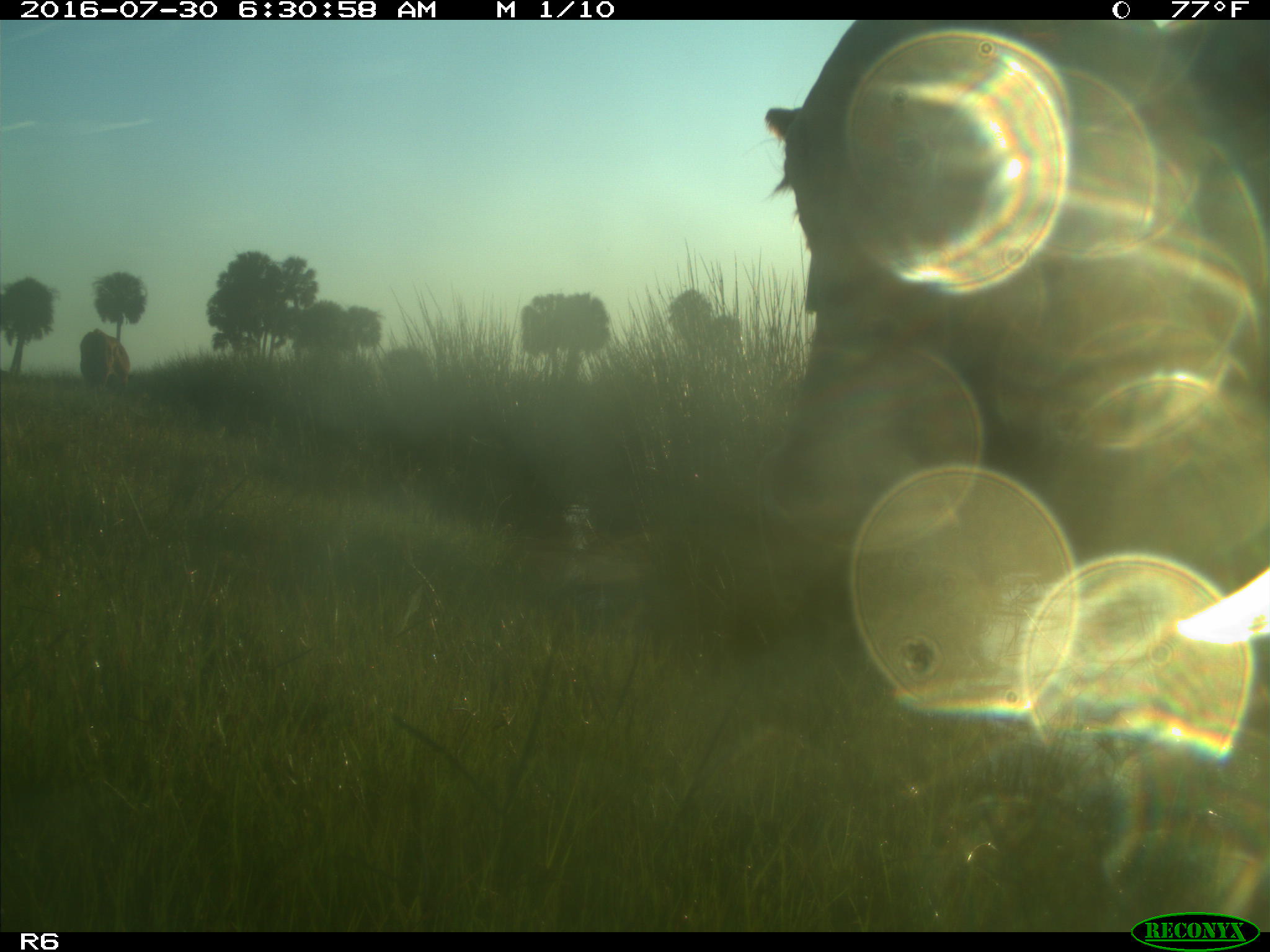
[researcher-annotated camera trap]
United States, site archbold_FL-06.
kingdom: Animalia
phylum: Chordata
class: Mammalia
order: Artiodactyla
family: Bovidae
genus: Bos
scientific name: Bos taurus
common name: domestic cow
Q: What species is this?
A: Bos taurus (domestic cow).